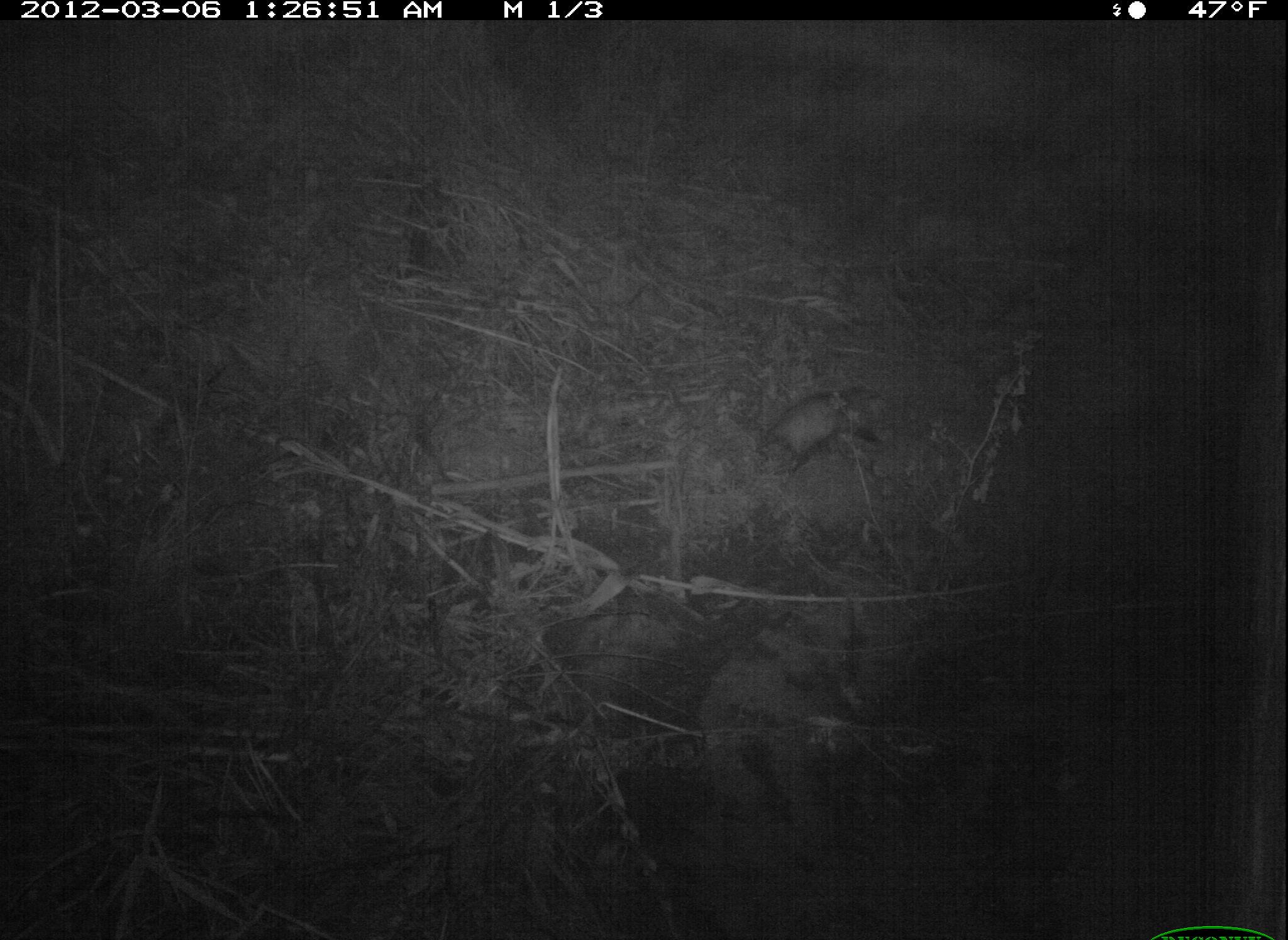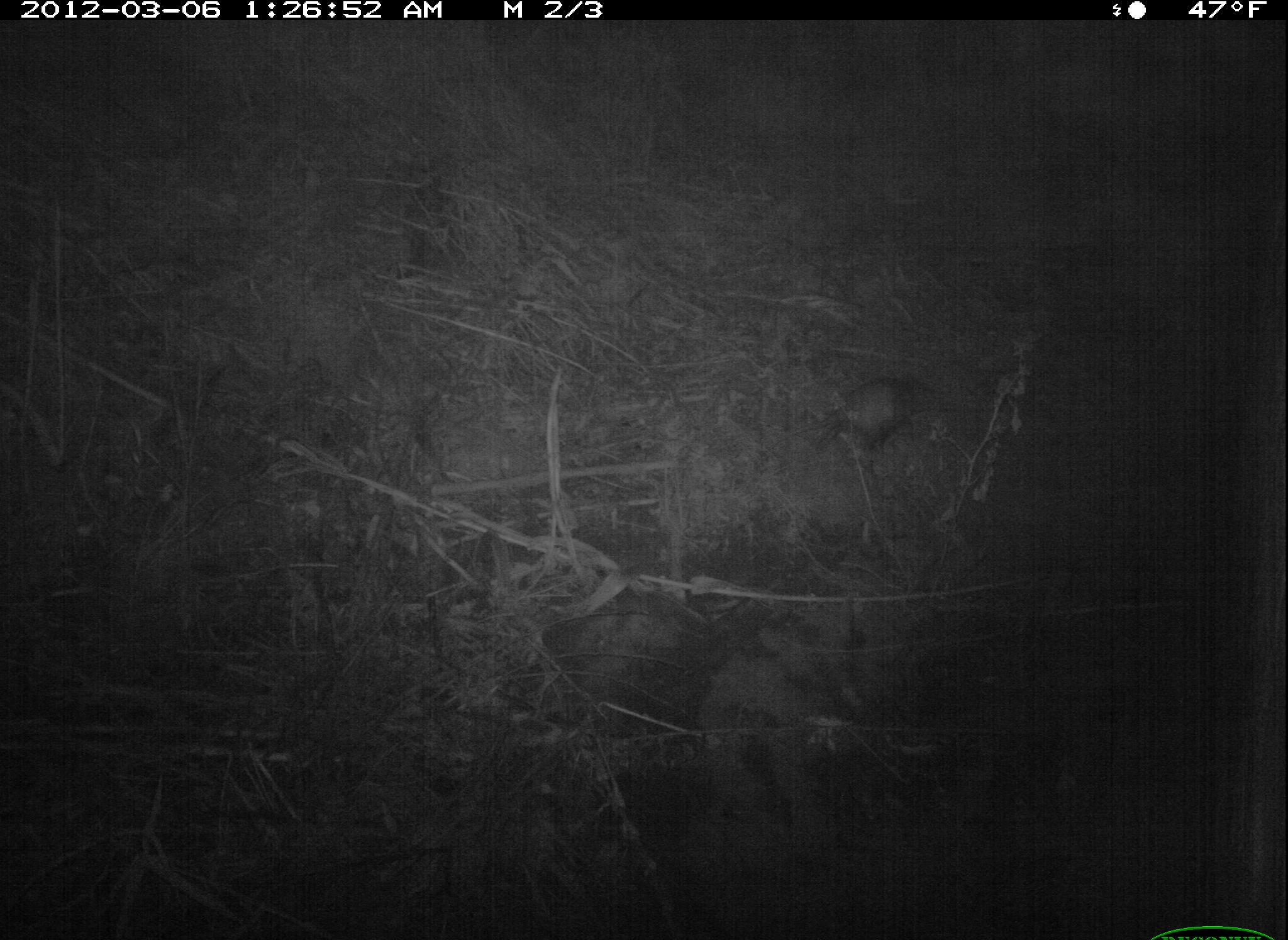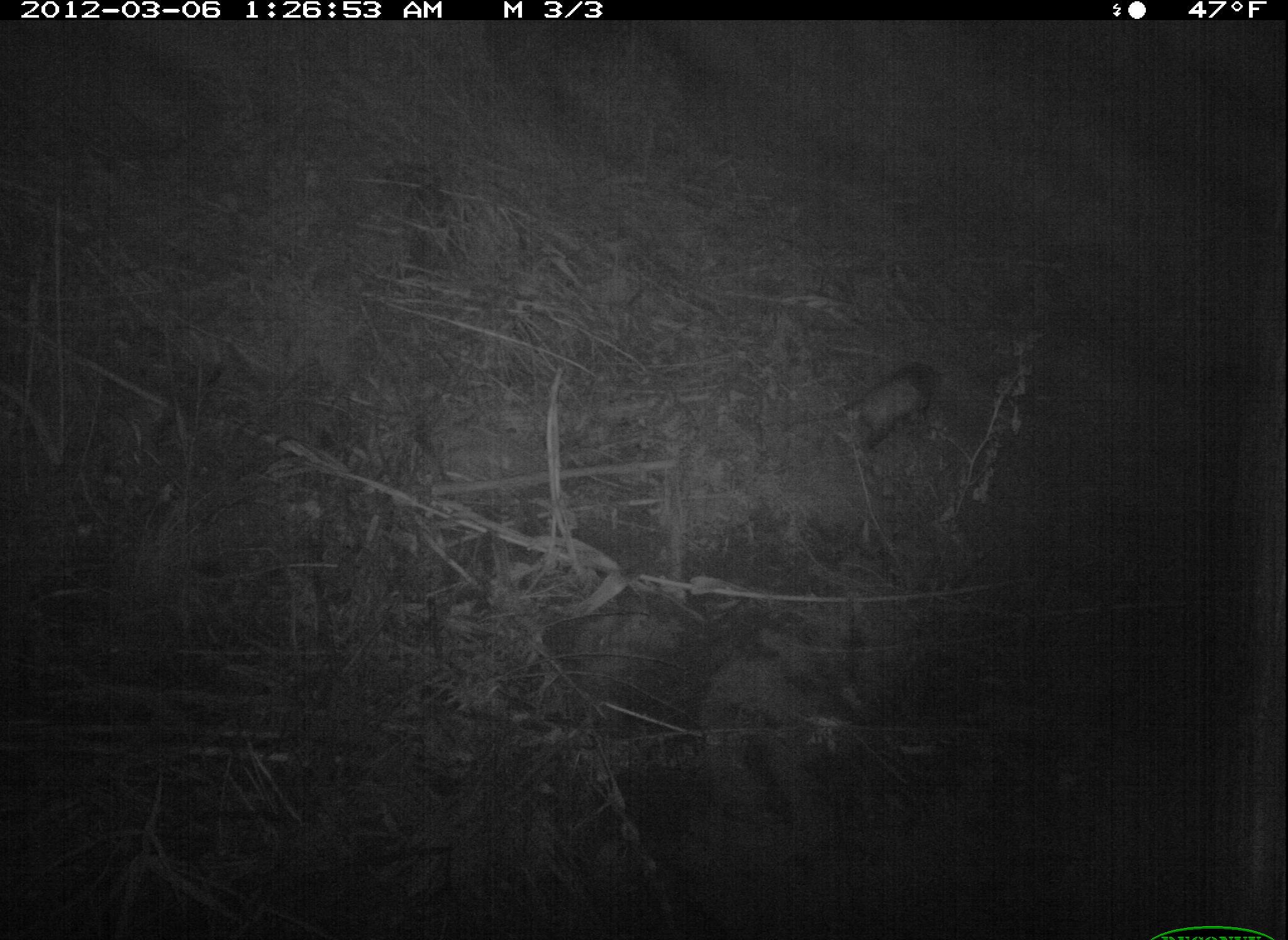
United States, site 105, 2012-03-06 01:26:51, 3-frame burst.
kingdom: Animalia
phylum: Chordata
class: Mammalia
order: Didelphimorphia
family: Didelphidae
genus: Didelphis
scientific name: Didelphis virginiana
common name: virginia opossum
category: opossum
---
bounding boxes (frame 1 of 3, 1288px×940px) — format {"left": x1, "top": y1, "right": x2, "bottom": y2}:
opossum: {"left": 757, "top": 366, "right": 886, "bottom": 467}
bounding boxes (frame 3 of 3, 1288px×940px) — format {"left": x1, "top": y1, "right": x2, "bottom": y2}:
opossum: {"left": 801, "top": 329, "right": 978, "bottom": 513}